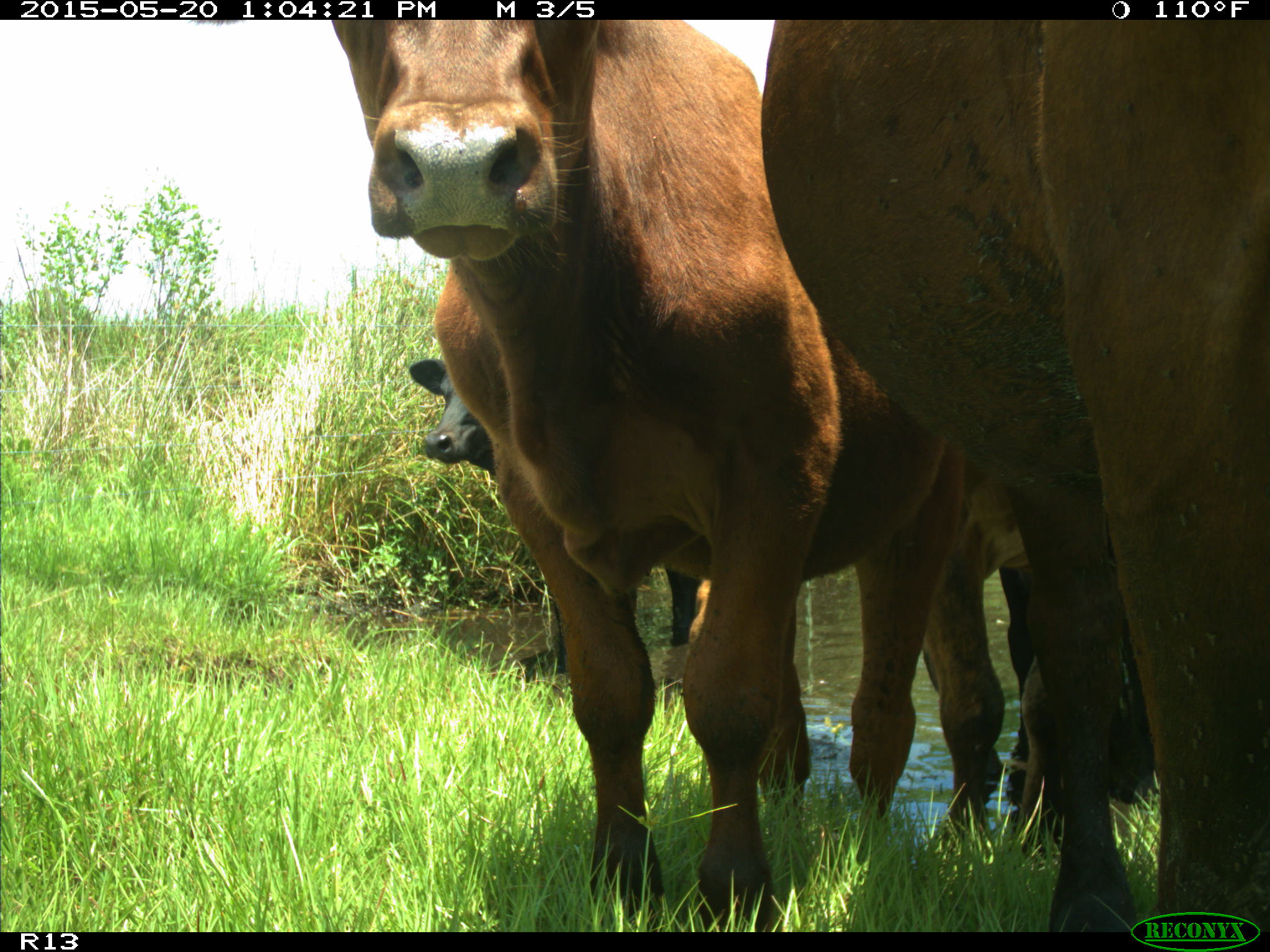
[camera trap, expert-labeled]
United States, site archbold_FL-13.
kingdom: Animalia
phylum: Chordata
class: Mammalia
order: Artiodactyla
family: Bovidae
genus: Bos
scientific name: Bos taurus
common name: domestic cow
Bos taurus (domestic cow).